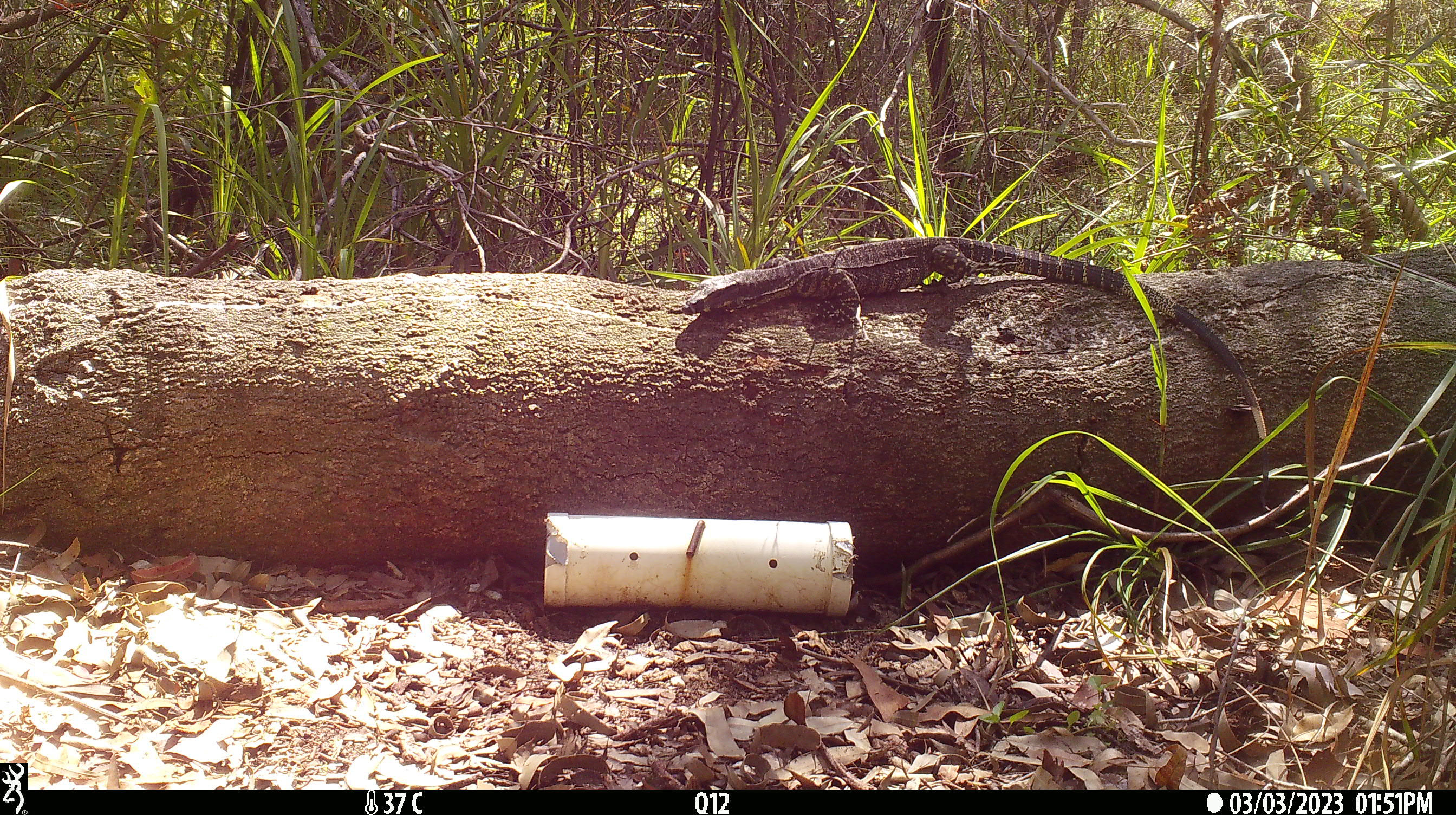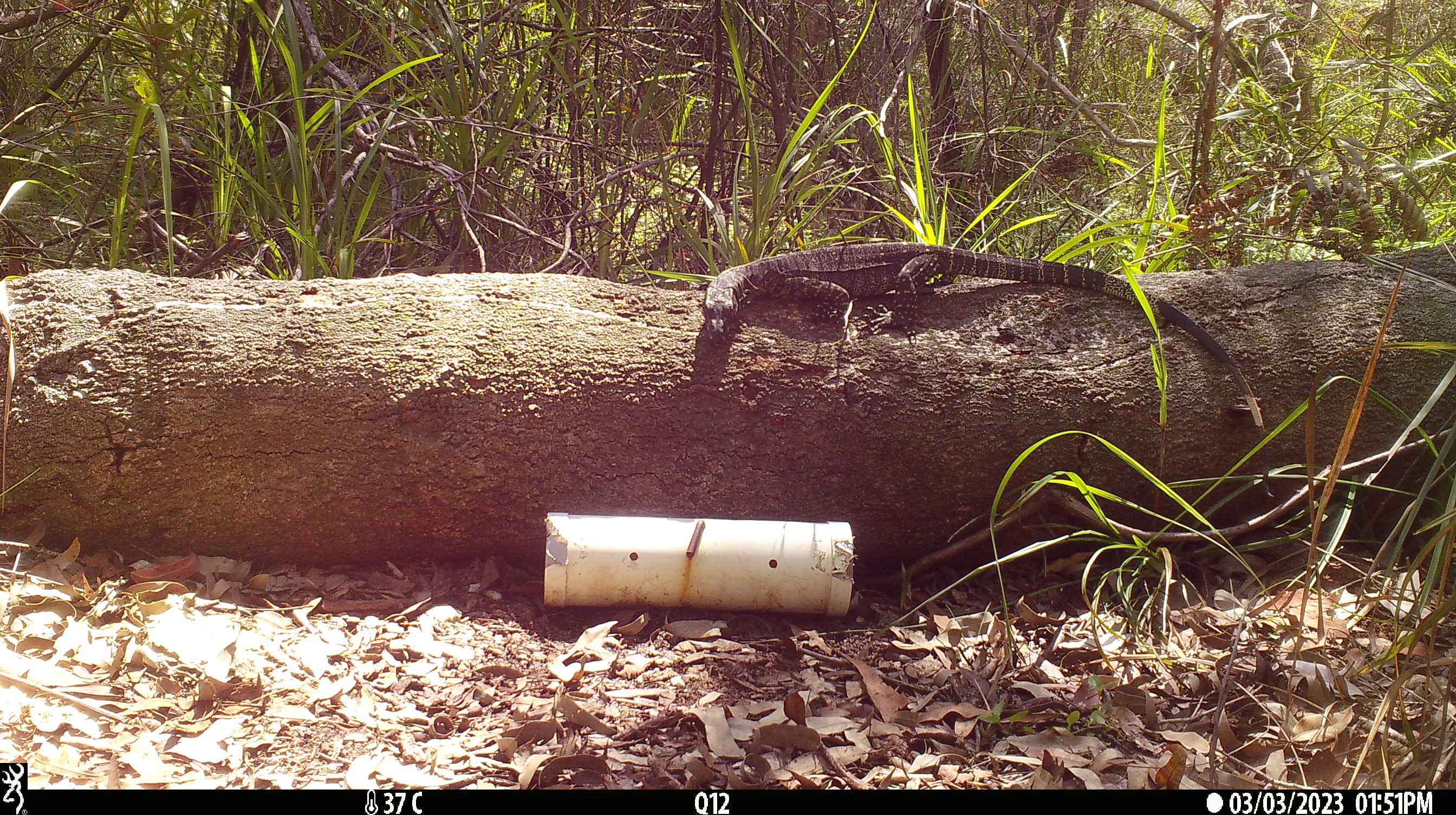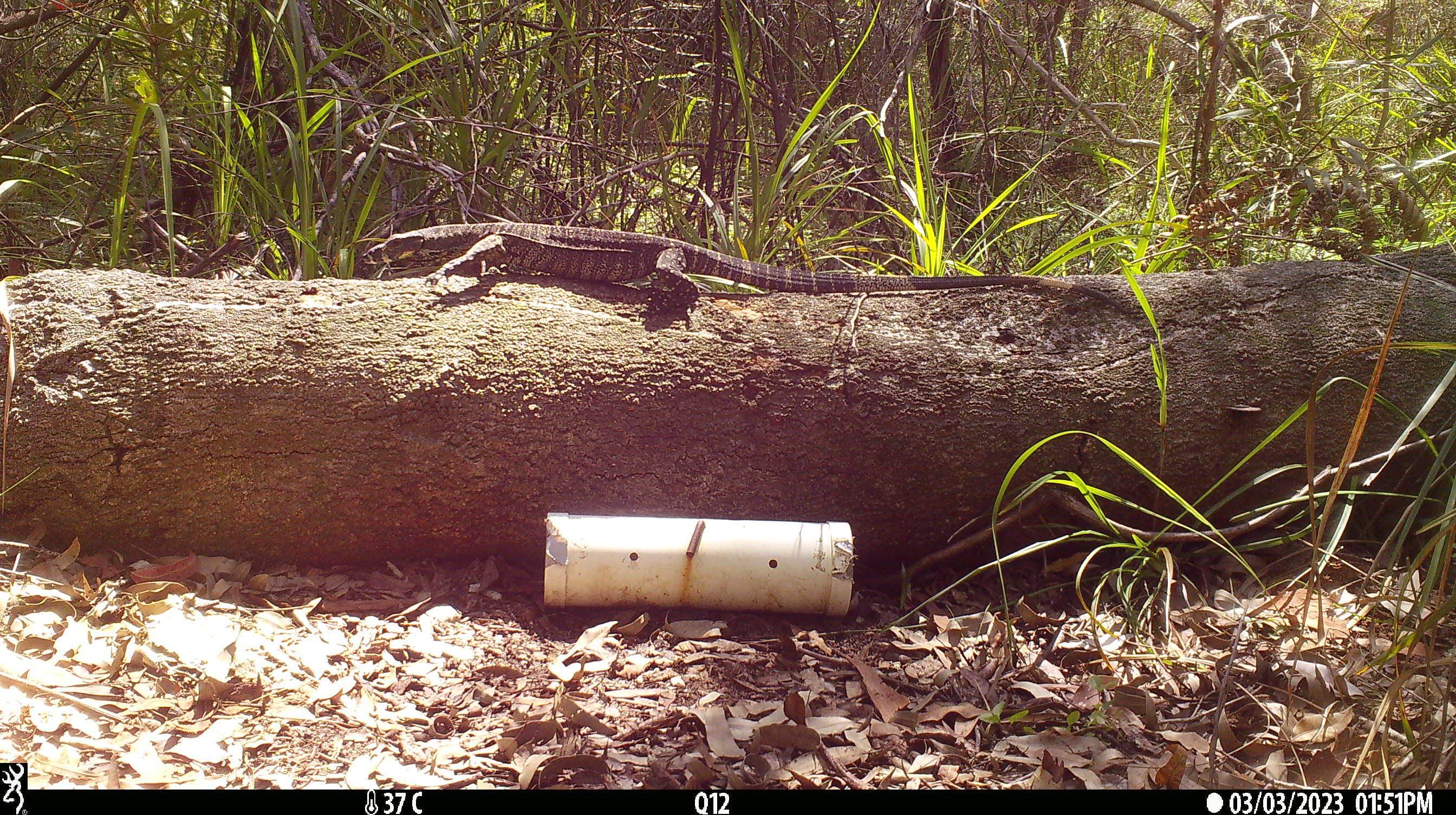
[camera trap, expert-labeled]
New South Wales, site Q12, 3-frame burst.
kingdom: Animalia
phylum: Chordata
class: Reptilia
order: Squamata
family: Varanidae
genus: Varanus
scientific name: Varanus varius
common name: lace monitor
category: goanna